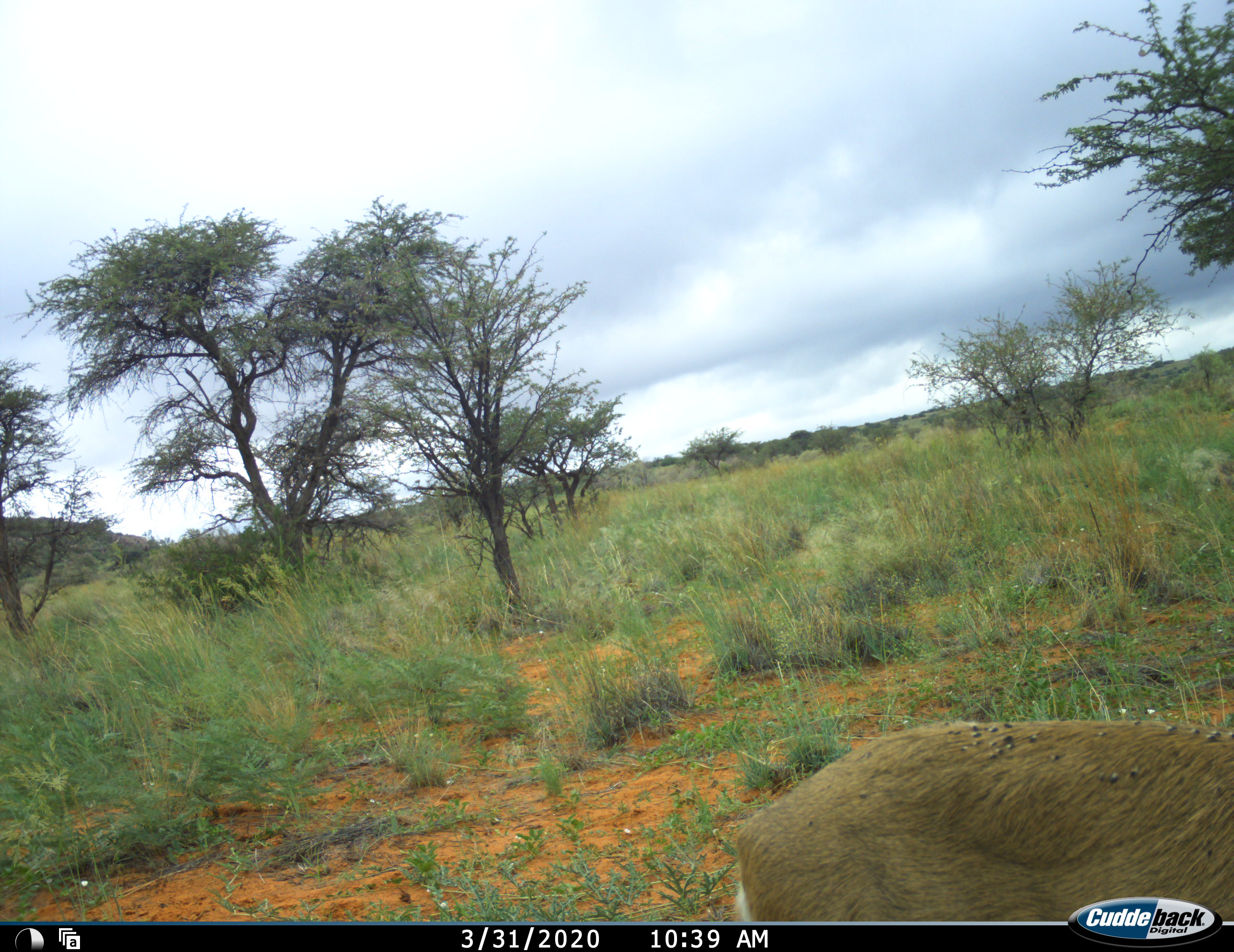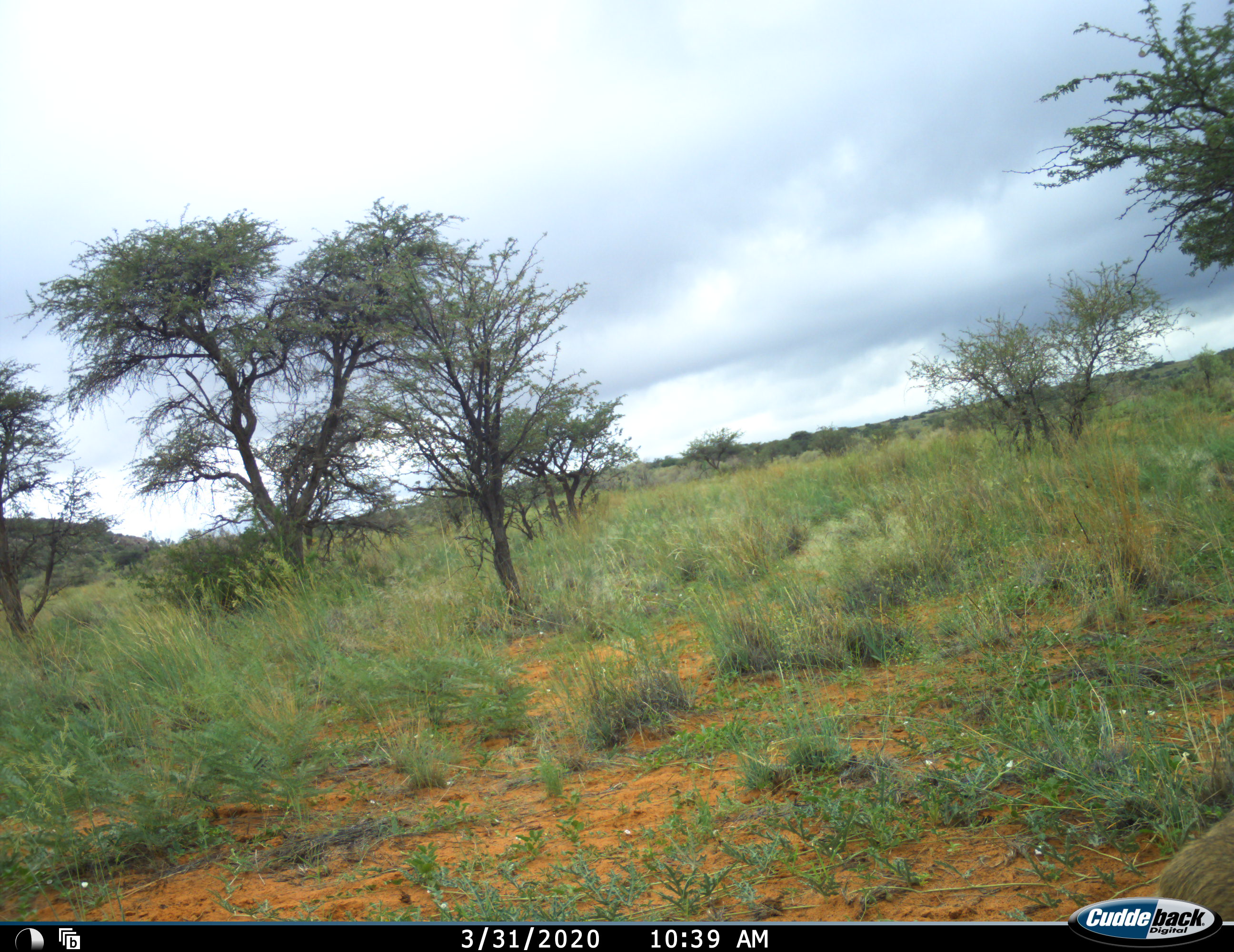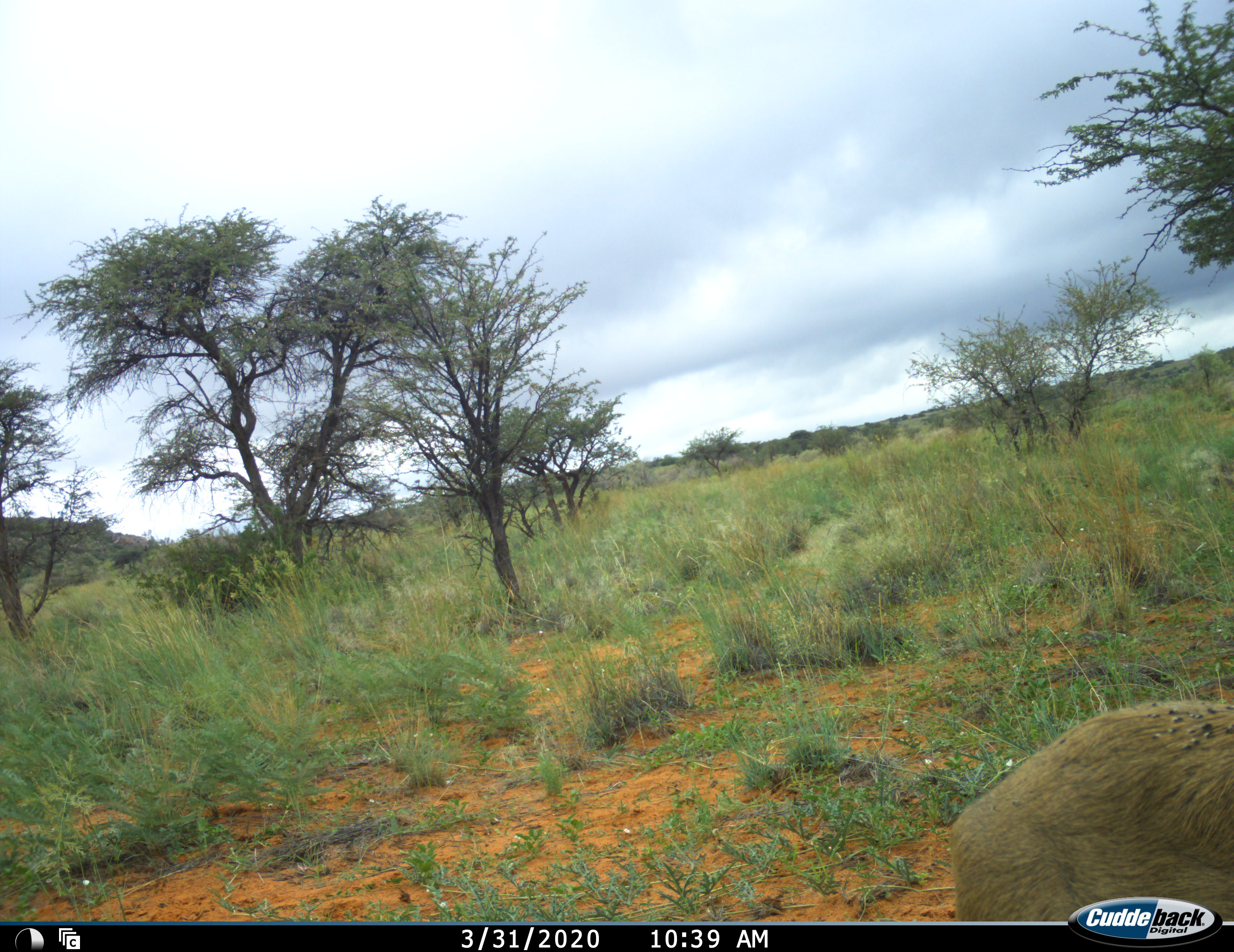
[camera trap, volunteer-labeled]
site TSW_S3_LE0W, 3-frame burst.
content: unidentified animal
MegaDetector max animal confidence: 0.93